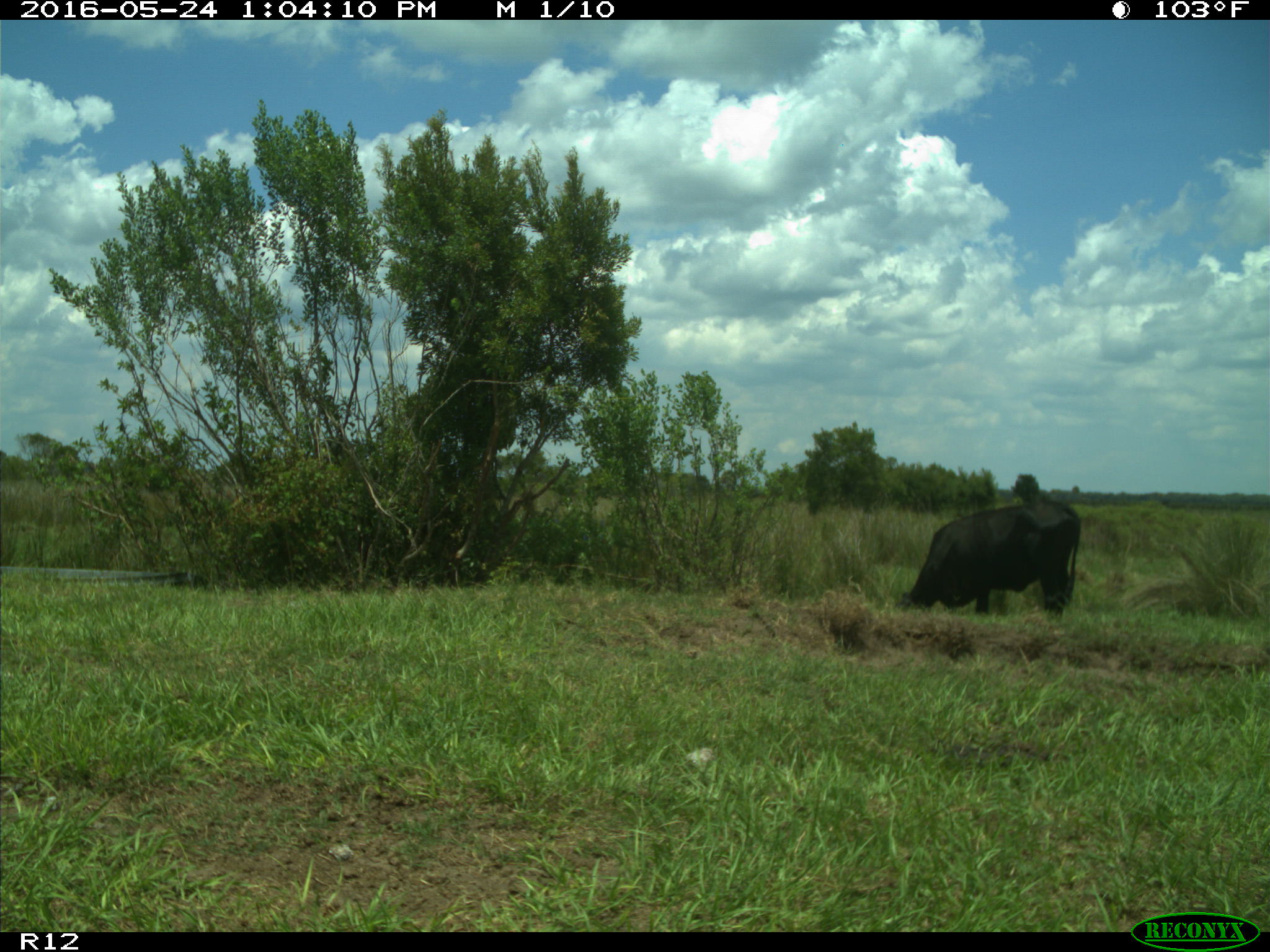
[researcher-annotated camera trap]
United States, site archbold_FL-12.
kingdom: Animalia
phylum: Chordata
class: Mammalia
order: Artiodactyla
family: Bovidae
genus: Bos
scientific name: Bos taurus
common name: domestic cow